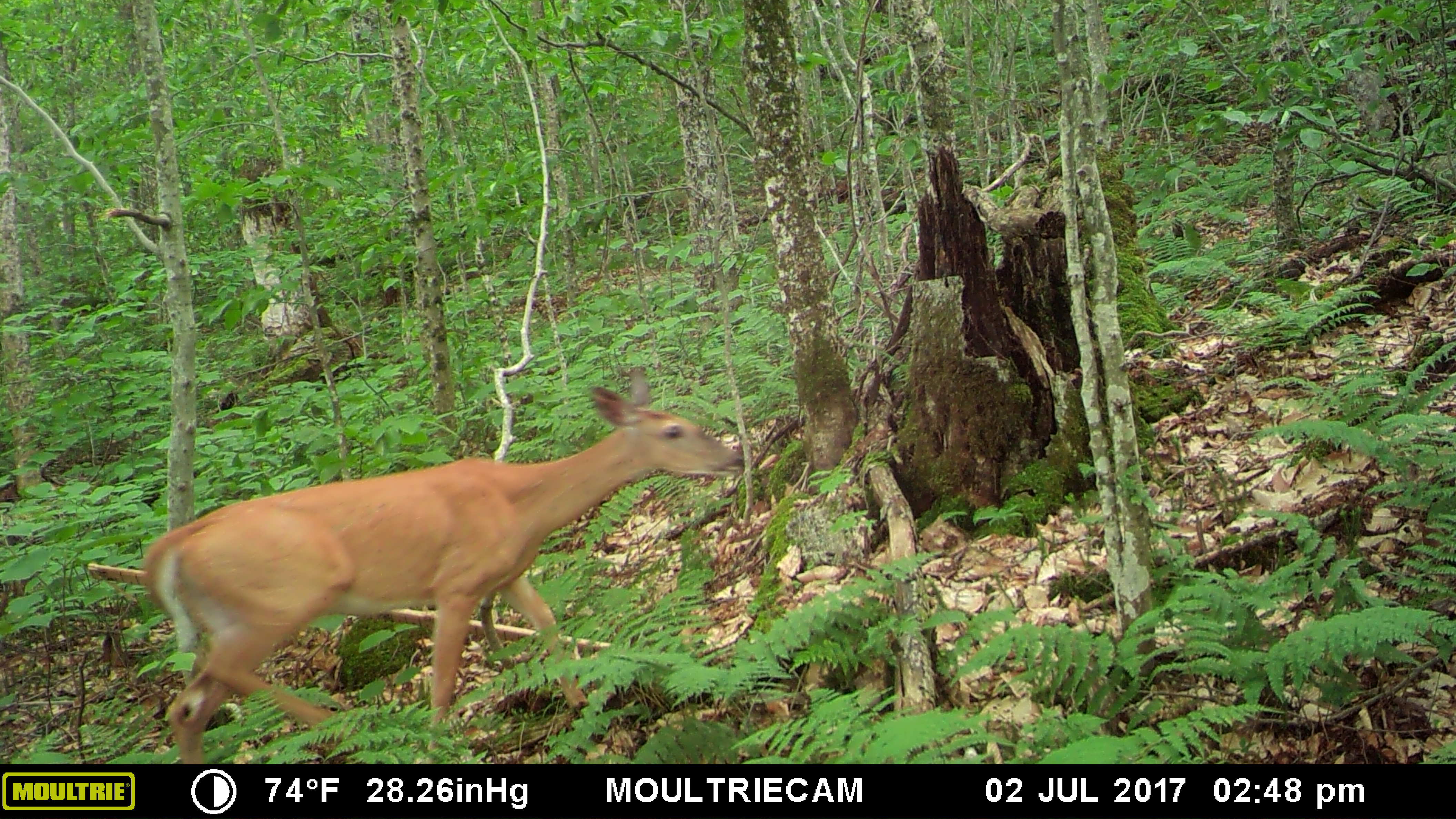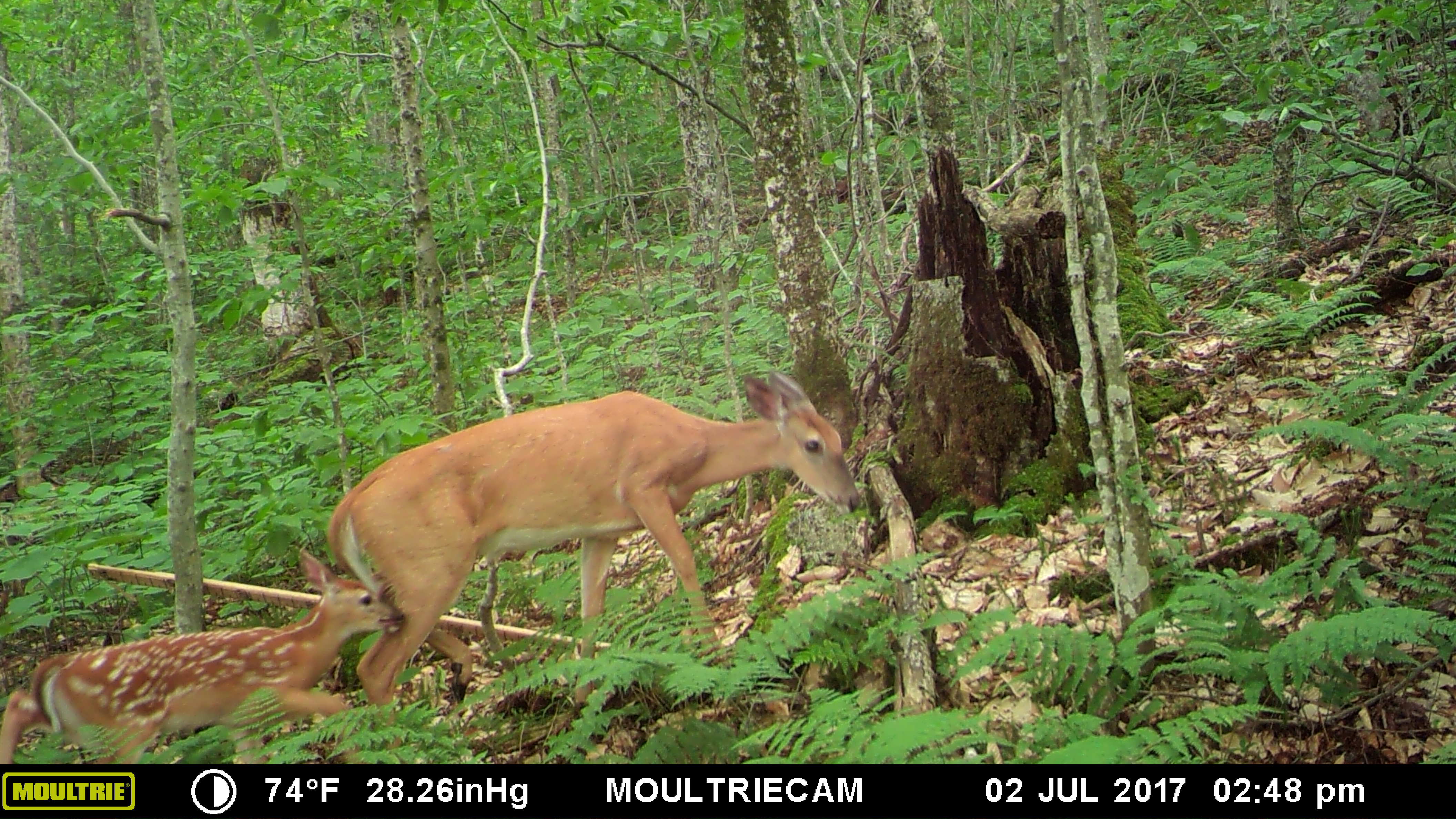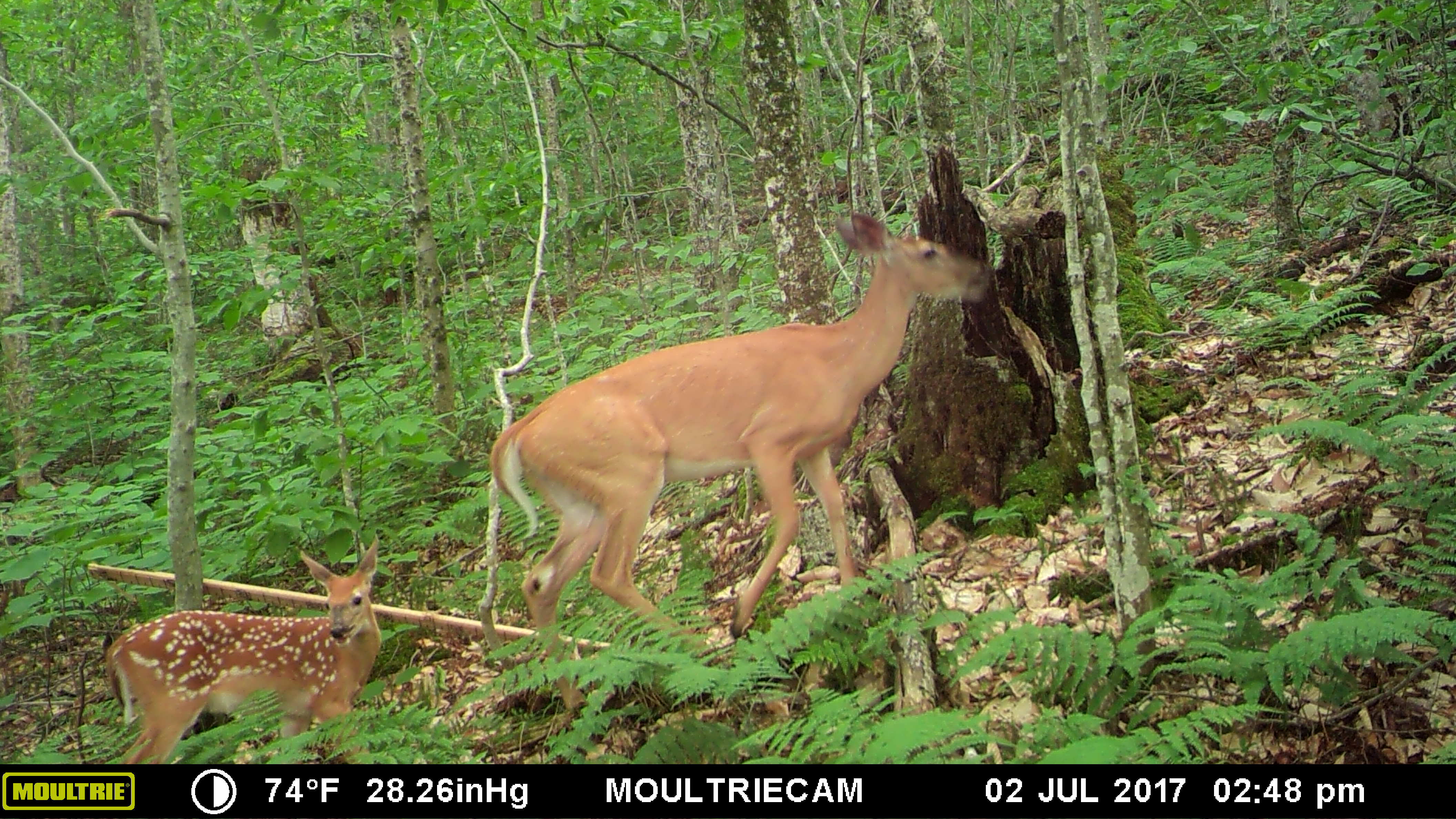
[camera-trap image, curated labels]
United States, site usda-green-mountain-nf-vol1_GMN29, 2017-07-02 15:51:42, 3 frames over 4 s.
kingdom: Animalia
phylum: Chordata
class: Mammalia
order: Artiodactyla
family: Cervidae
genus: Odocoileus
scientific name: Odocoileus virginianus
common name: white-tailed deer